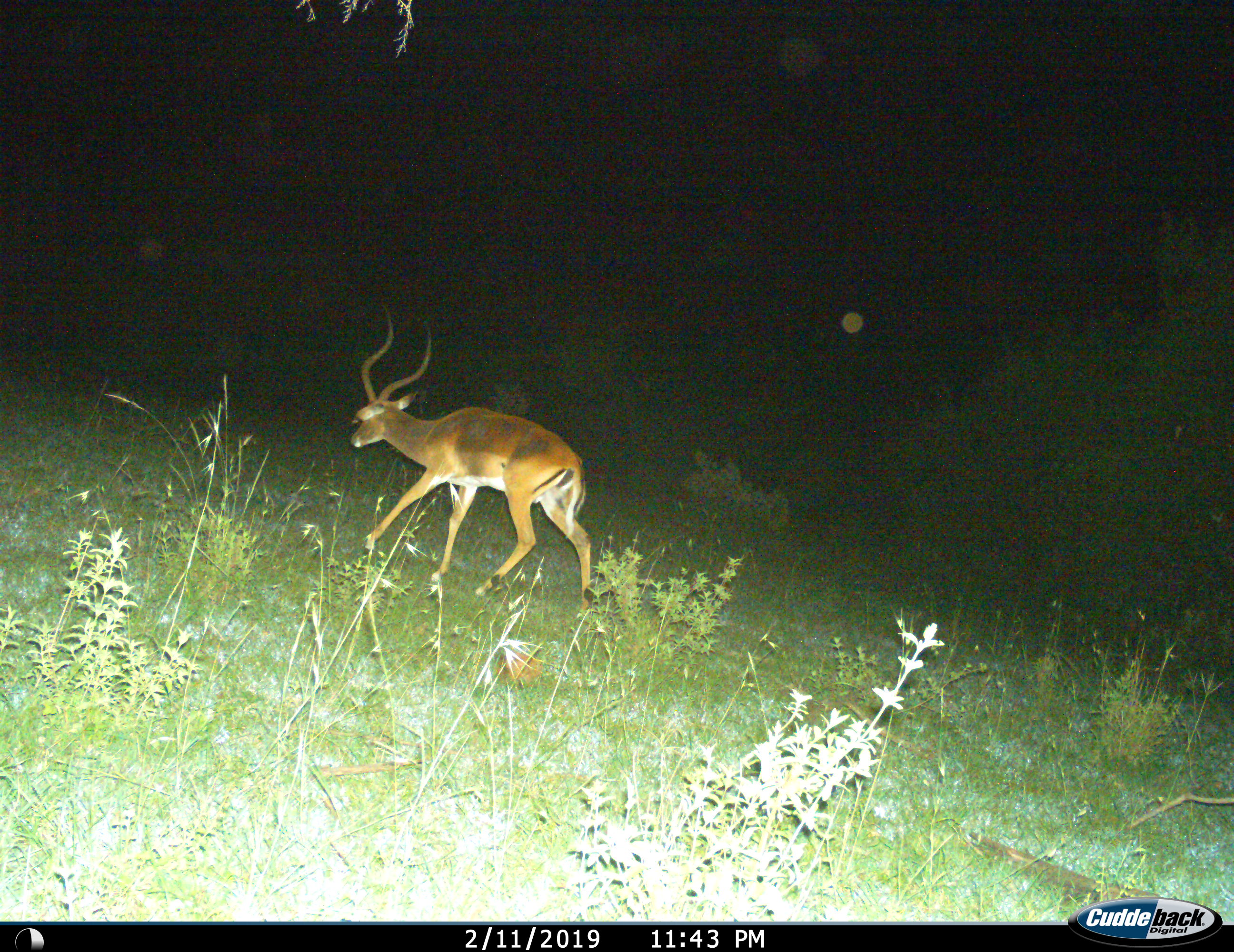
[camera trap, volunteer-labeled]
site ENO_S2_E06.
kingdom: Animalia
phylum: Chordata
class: Mammalia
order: Artiodactyla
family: Bovidae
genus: Aepyceros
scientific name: Aepyceros melampus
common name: impala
Impala (Aepyceros melampus), count 1. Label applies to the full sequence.